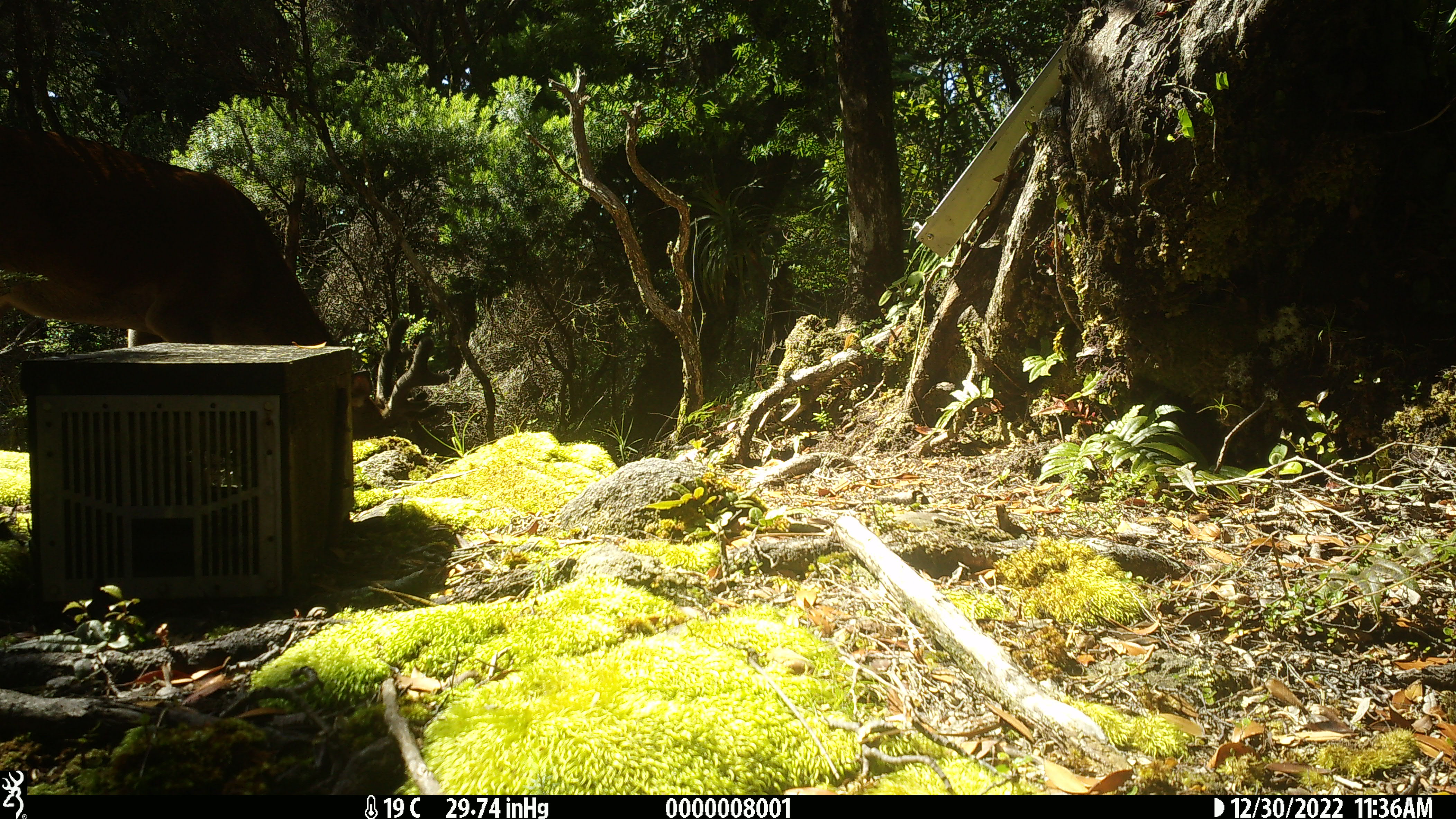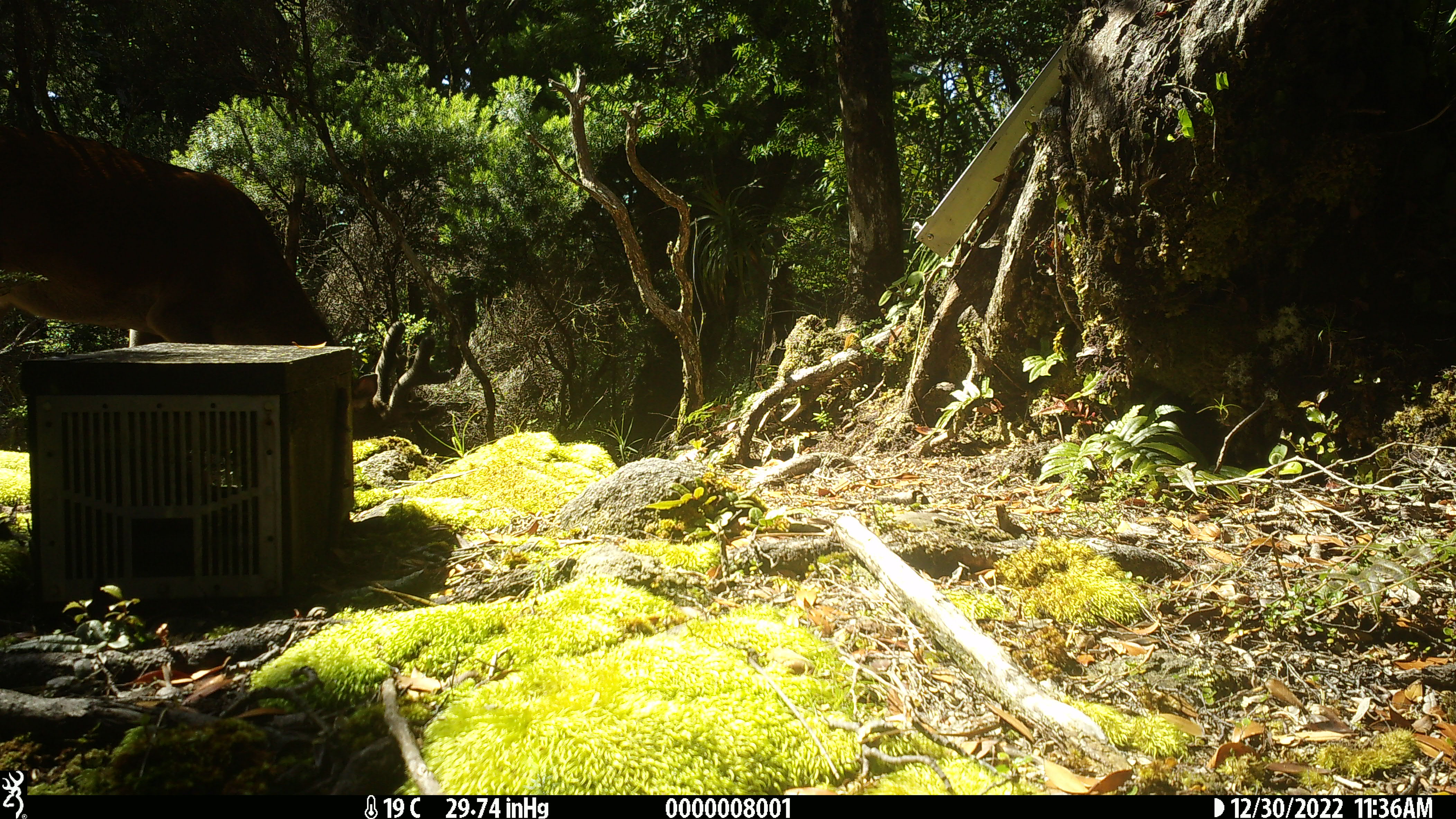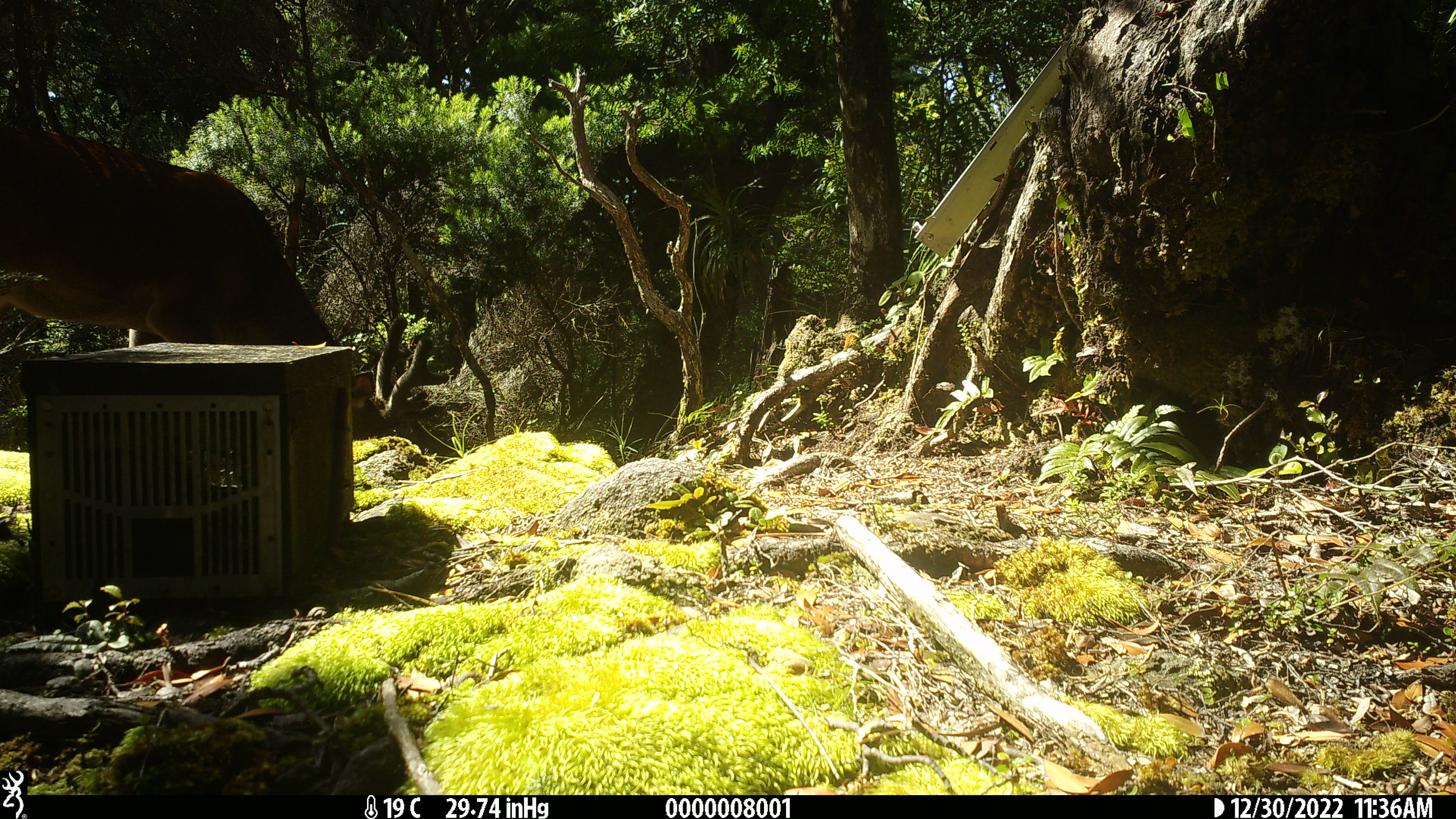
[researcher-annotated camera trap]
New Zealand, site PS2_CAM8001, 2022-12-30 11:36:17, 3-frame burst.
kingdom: Animalia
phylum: Chordata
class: Mammalia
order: Artiodactyla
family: Cervidae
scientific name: Cervidae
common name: deer